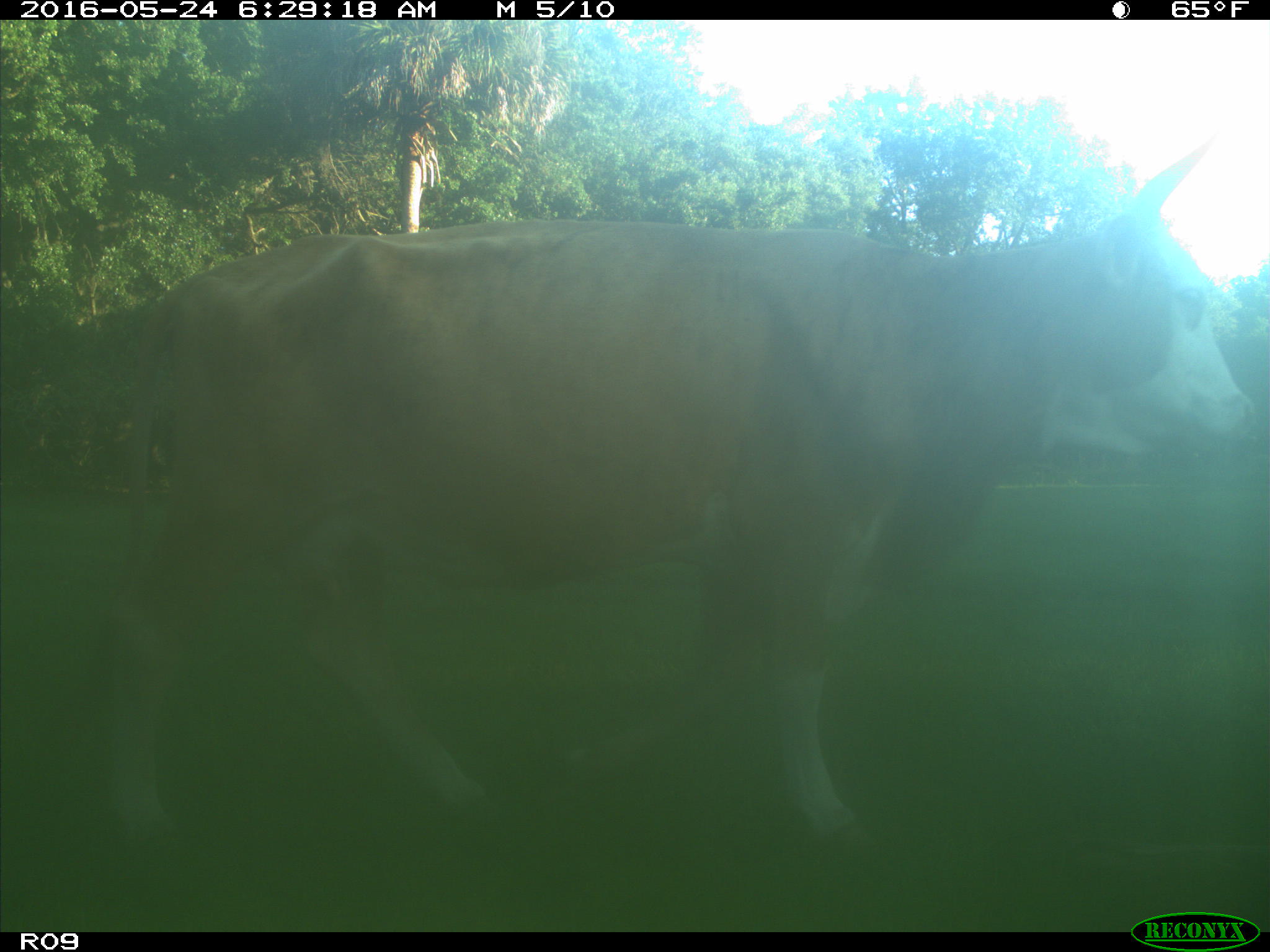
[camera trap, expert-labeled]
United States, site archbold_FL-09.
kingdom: Animalia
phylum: Chordata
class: Mammalia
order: Artiodactyla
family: Bovidae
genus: Bos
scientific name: Bos taurus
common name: domestic cow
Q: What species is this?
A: Bos taurus (domestic cow).